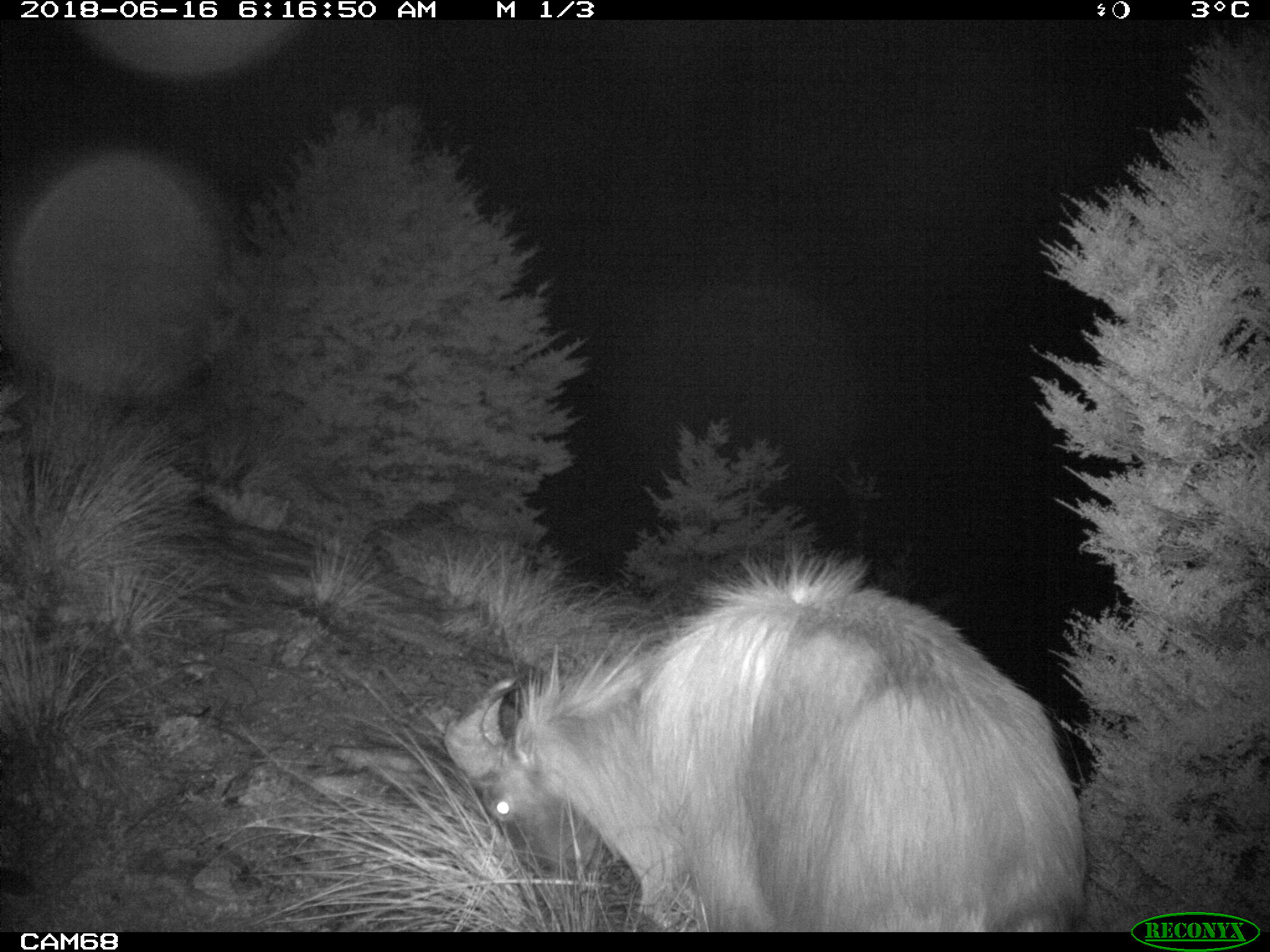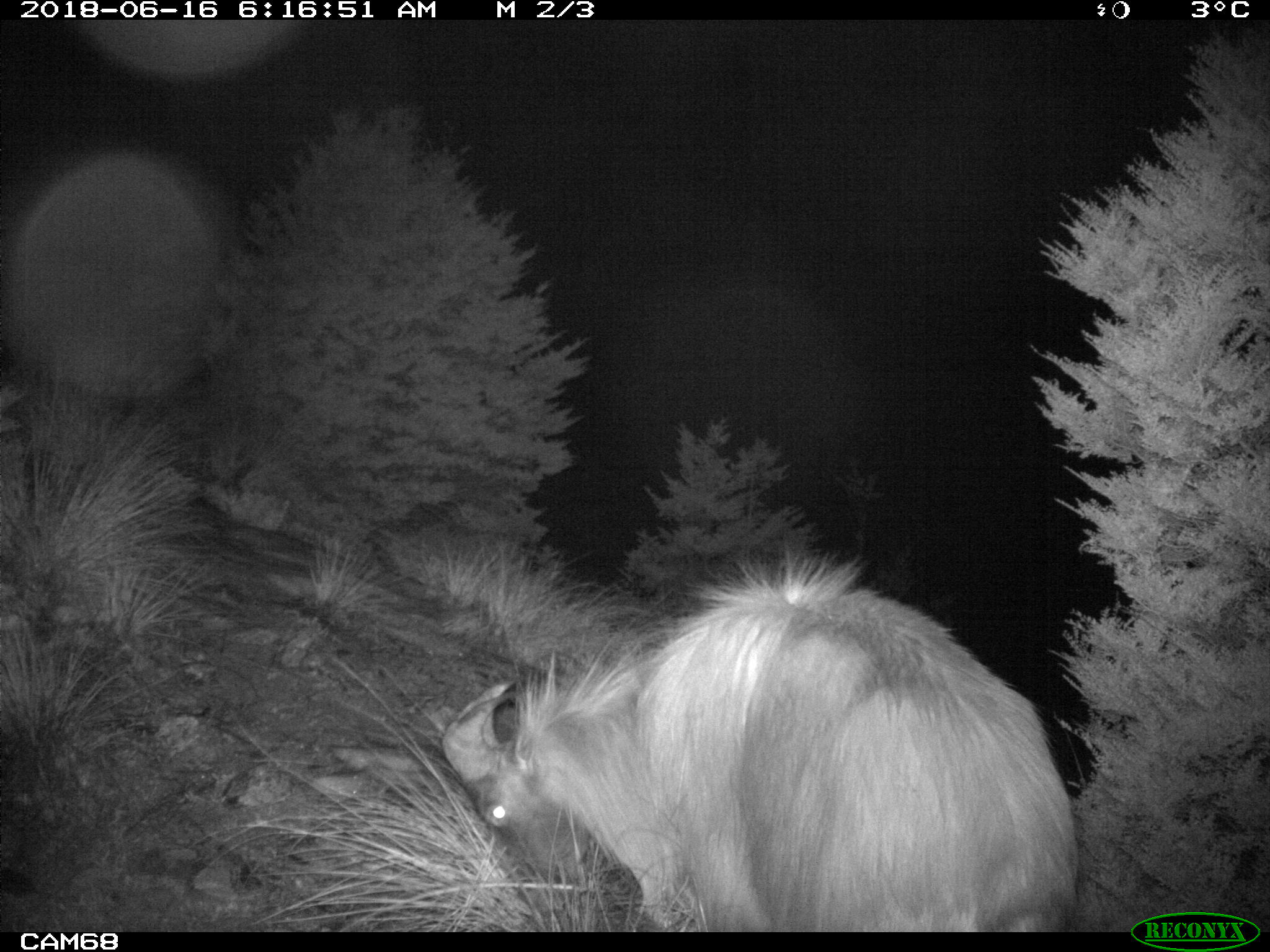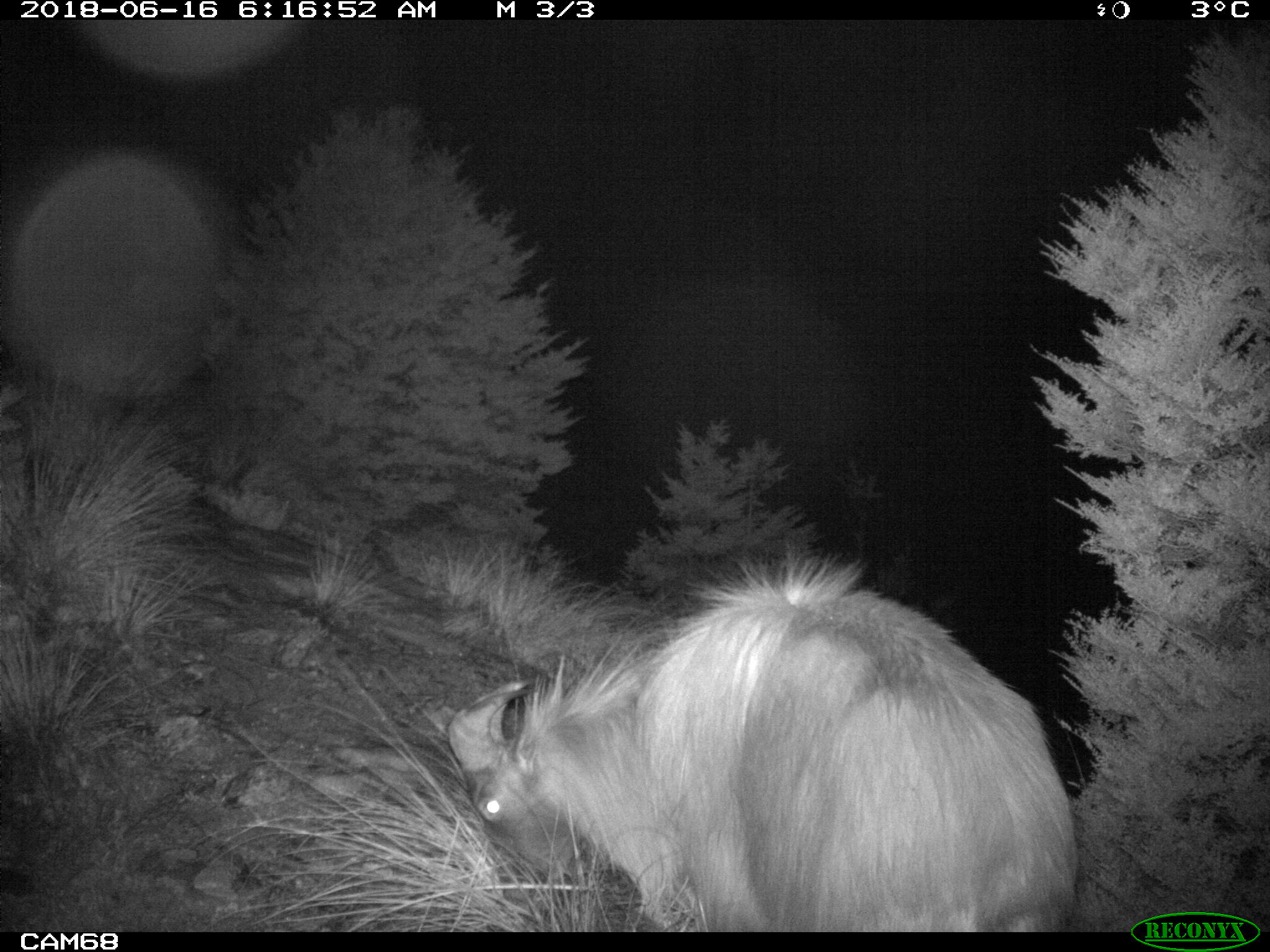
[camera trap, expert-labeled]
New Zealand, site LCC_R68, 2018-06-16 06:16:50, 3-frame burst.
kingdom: Animalia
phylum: Chordata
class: Mammalia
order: Artiodactyla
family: Bovidae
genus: Nilgiritragus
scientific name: Nilgiritragus hylocrius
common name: tahr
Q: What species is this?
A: Tahr (Nilgiritragus hylocrius).